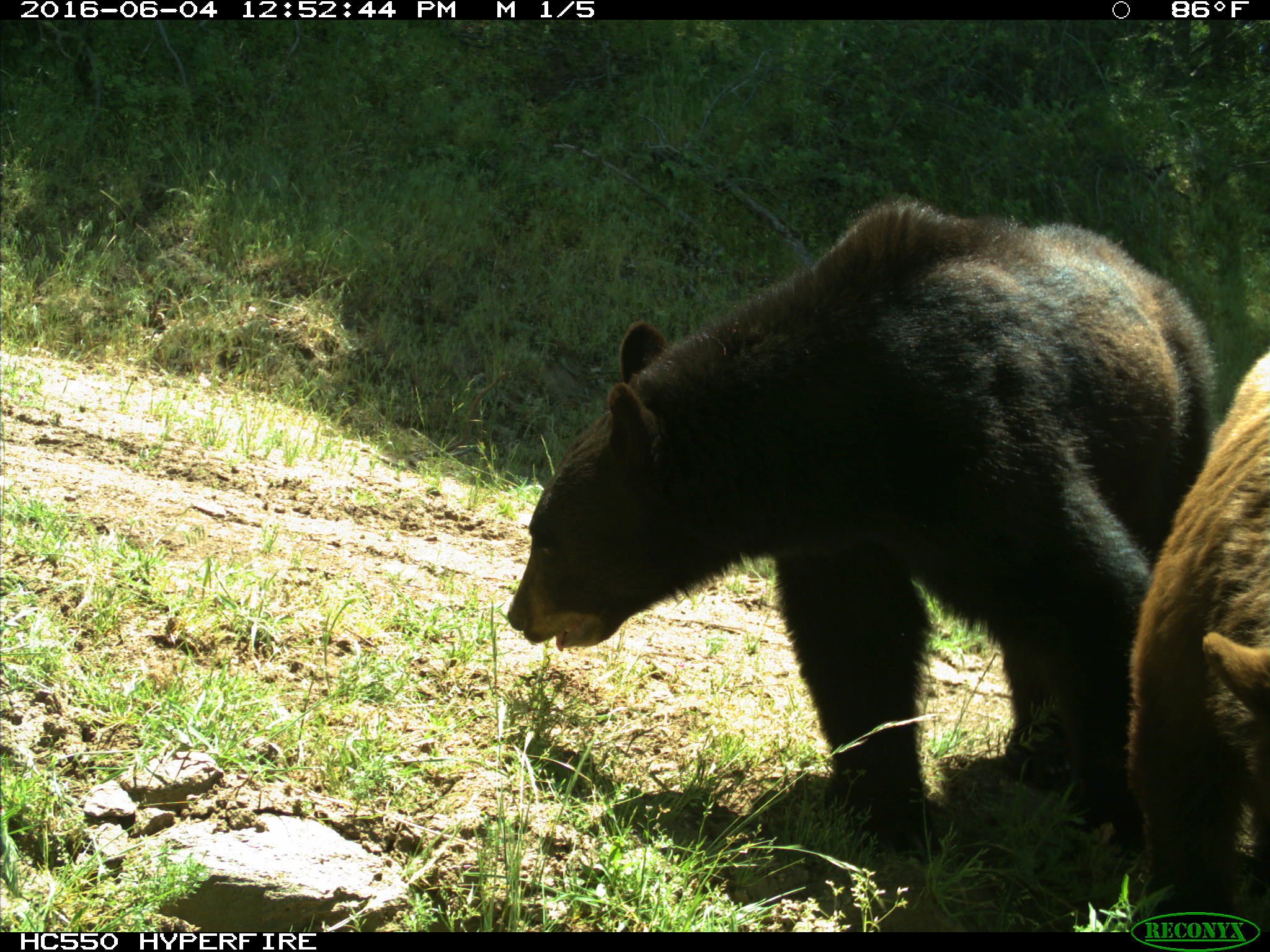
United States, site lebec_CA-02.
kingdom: Animalia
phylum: Chordata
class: Mammalia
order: Carnivora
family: Ursidae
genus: Ursus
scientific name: Ursus americanus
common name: american black bear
Ursus americanus (american black bear).